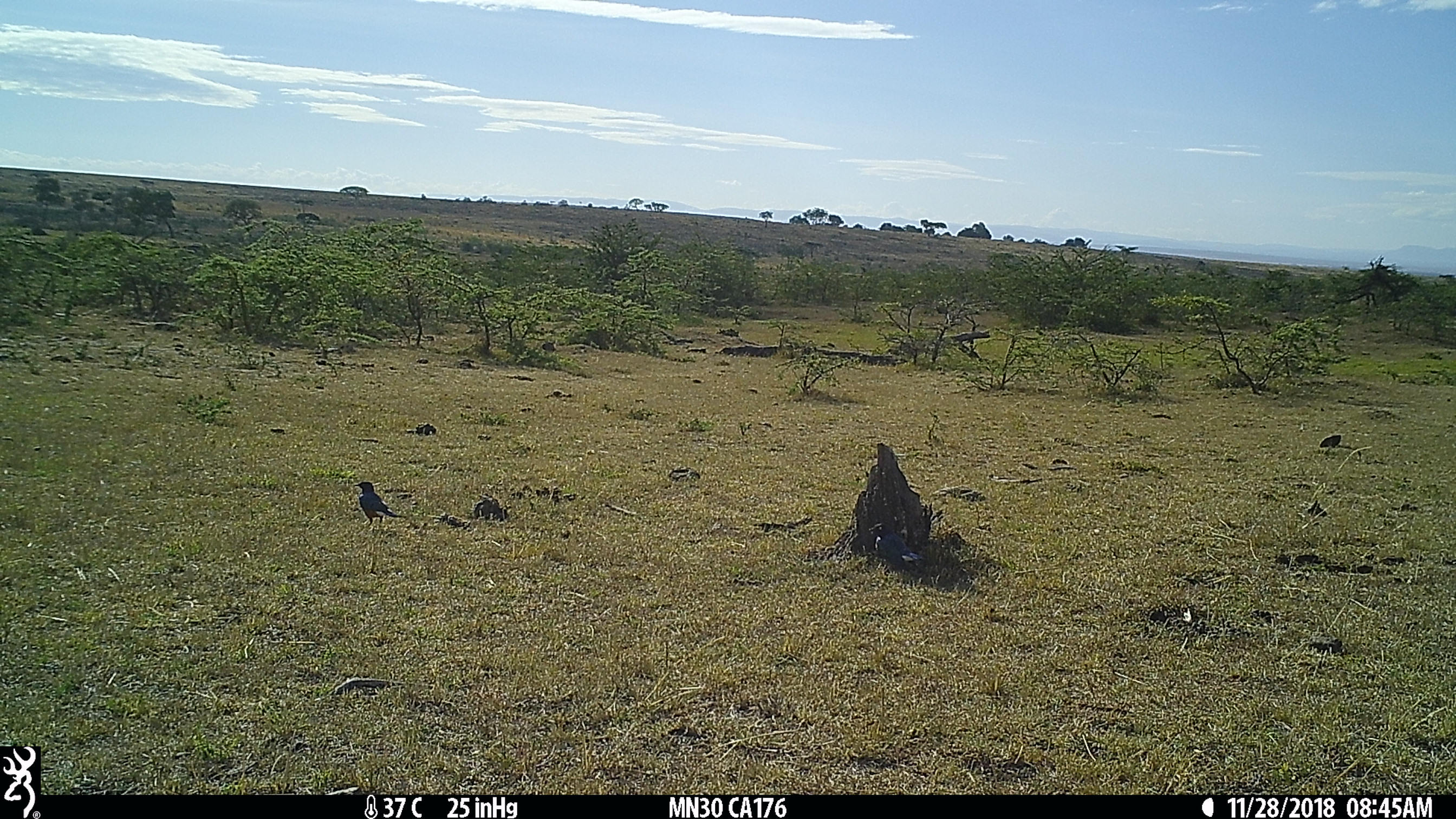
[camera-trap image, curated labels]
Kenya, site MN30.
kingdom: Animalia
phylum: Chordata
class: Aves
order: Passeriformes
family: Sturnidae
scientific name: Sturnidae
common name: starling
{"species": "starling (Sturnidae)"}